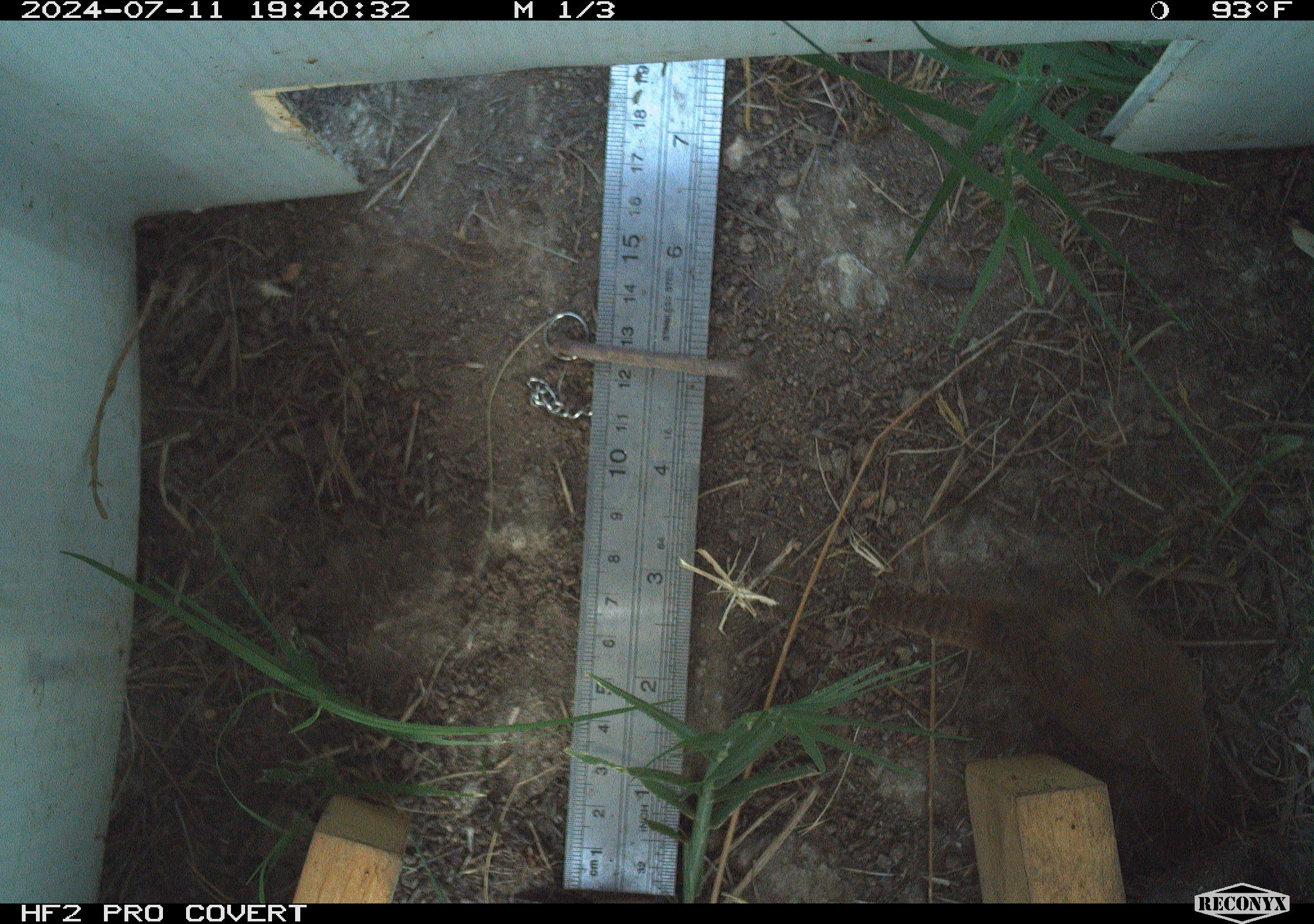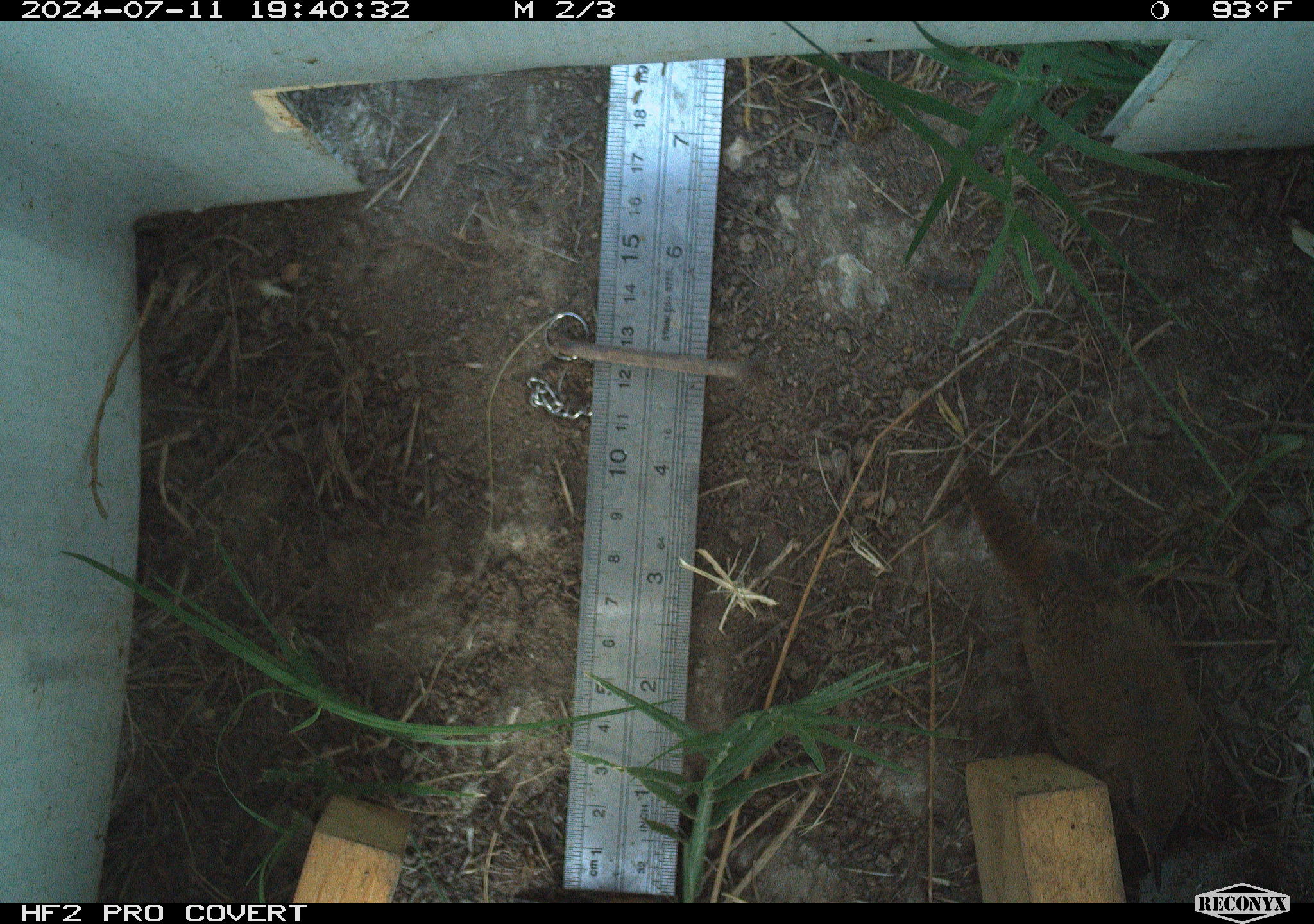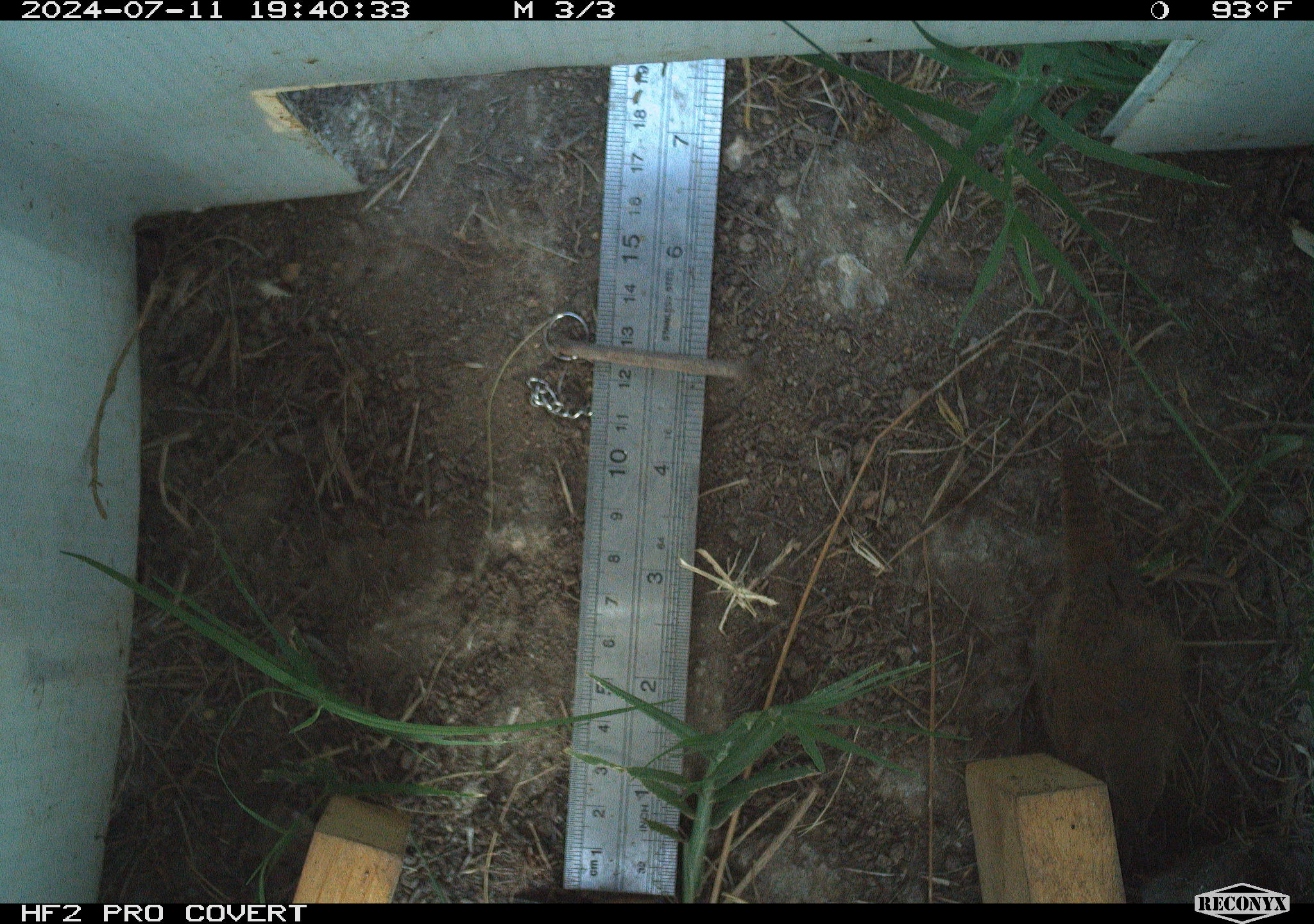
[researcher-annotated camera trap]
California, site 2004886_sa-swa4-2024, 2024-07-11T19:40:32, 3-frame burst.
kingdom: Animalia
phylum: Chordata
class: Aves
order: Passeriformes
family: Troglodytidae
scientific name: Troglodytidae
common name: wren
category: troglodytidae family